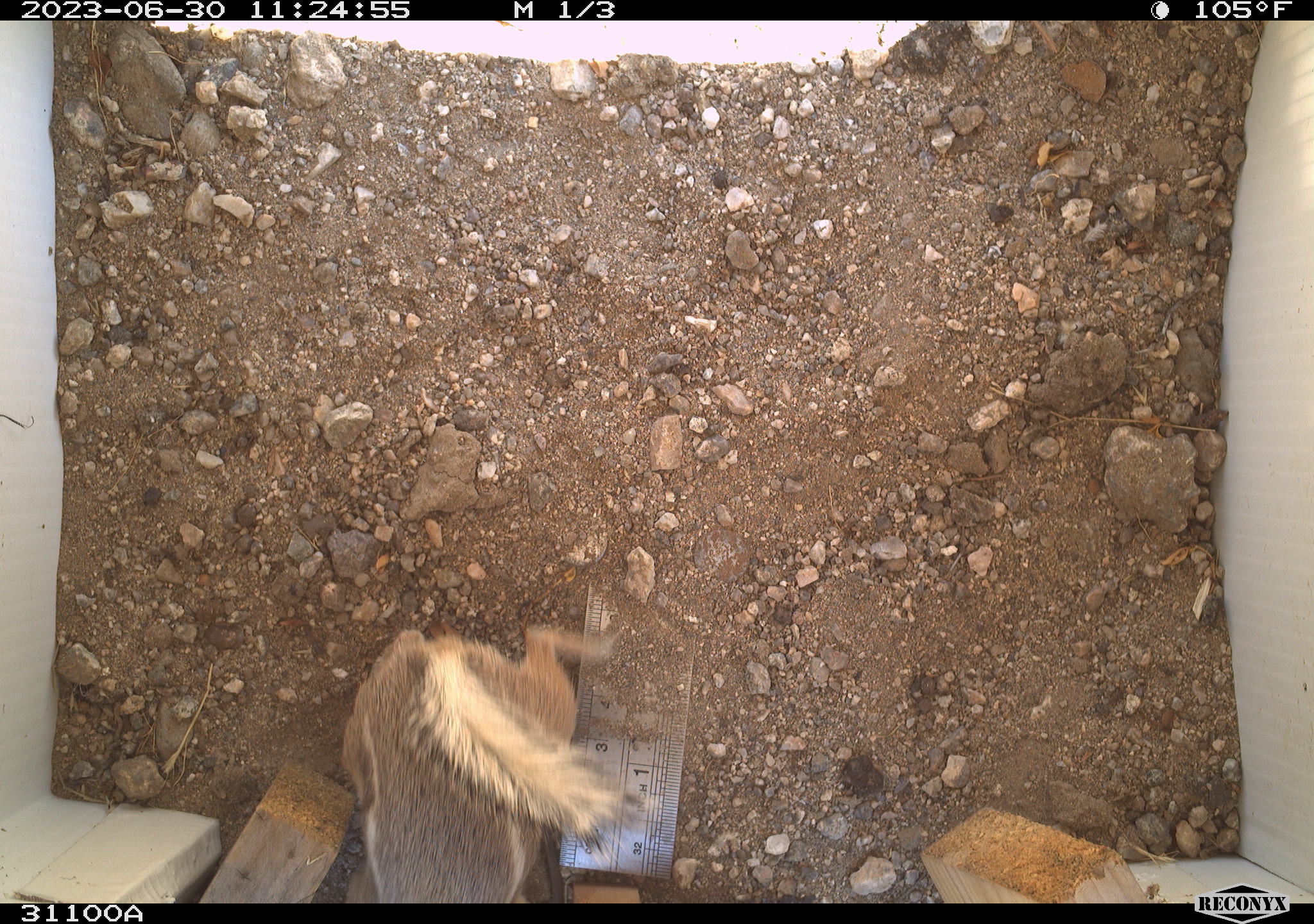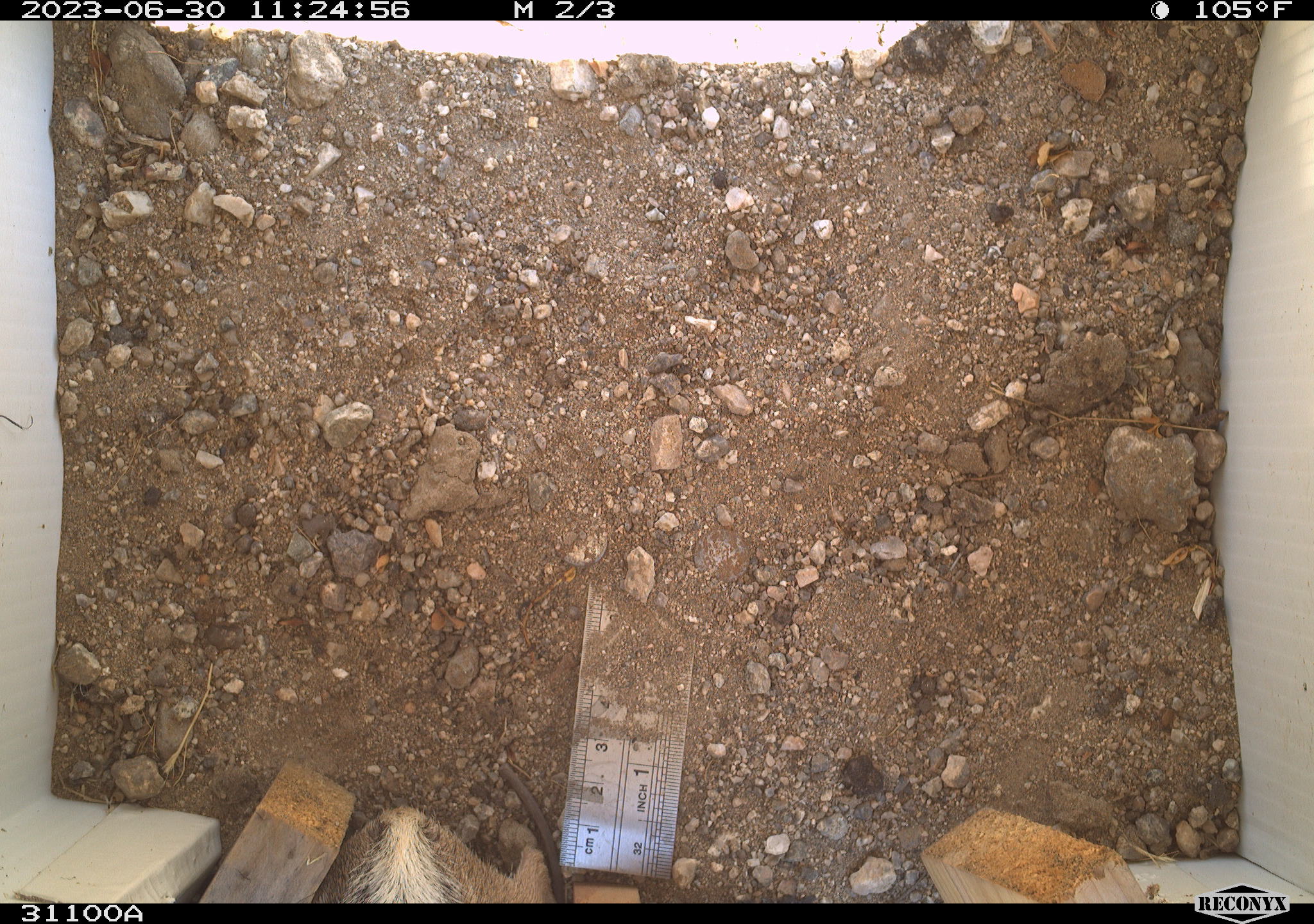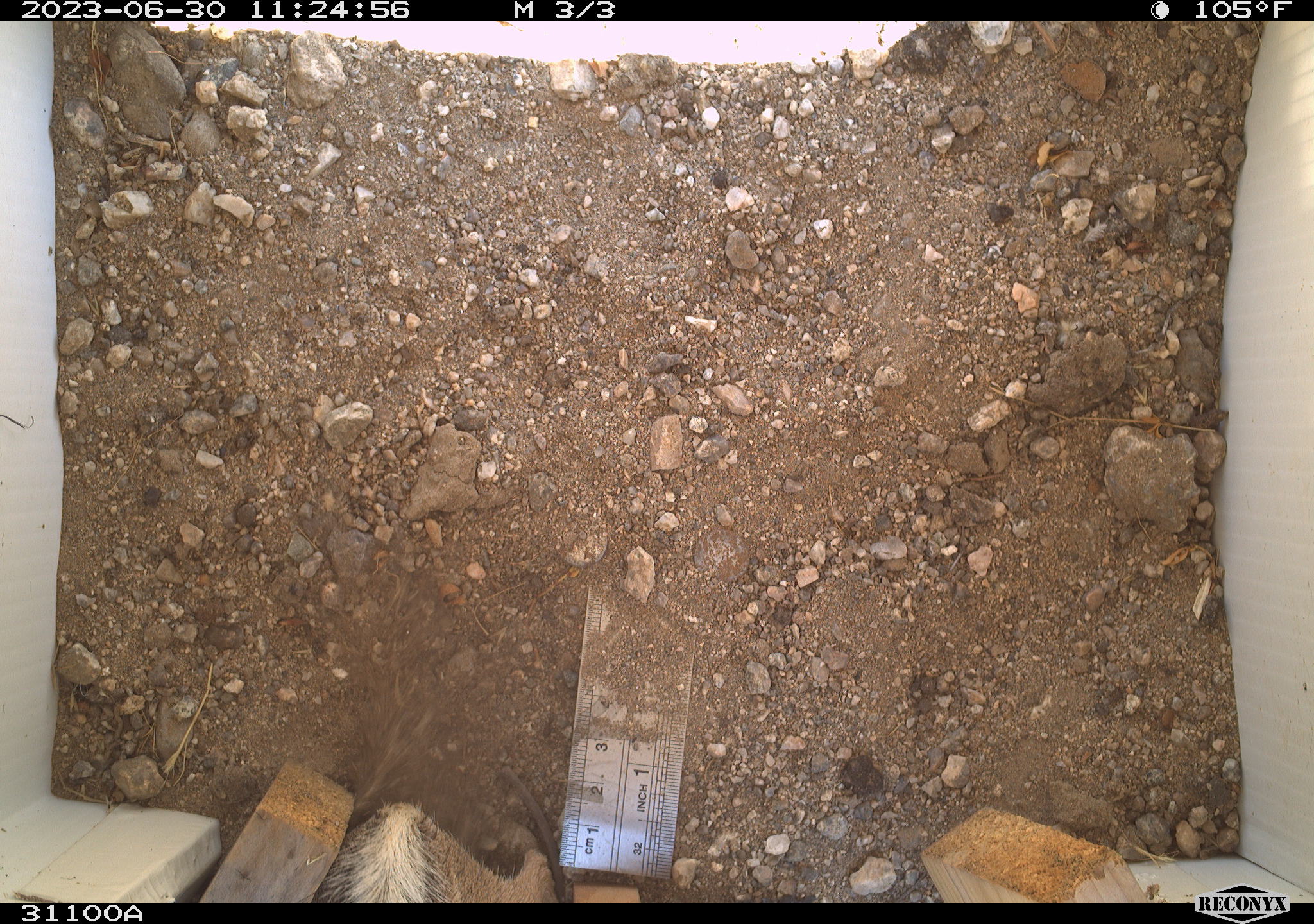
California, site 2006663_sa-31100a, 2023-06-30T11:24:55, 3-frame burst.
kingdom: Animalia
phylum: Chordata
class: Mammalia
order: Rodentia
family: Sciuridae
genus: Ammospermophilus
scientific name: Ammospermophilus leucurus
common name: white-tailed antelope squirrel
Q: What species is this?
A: White-tailed antelope squirrel (Ammospermophilus leucurus).